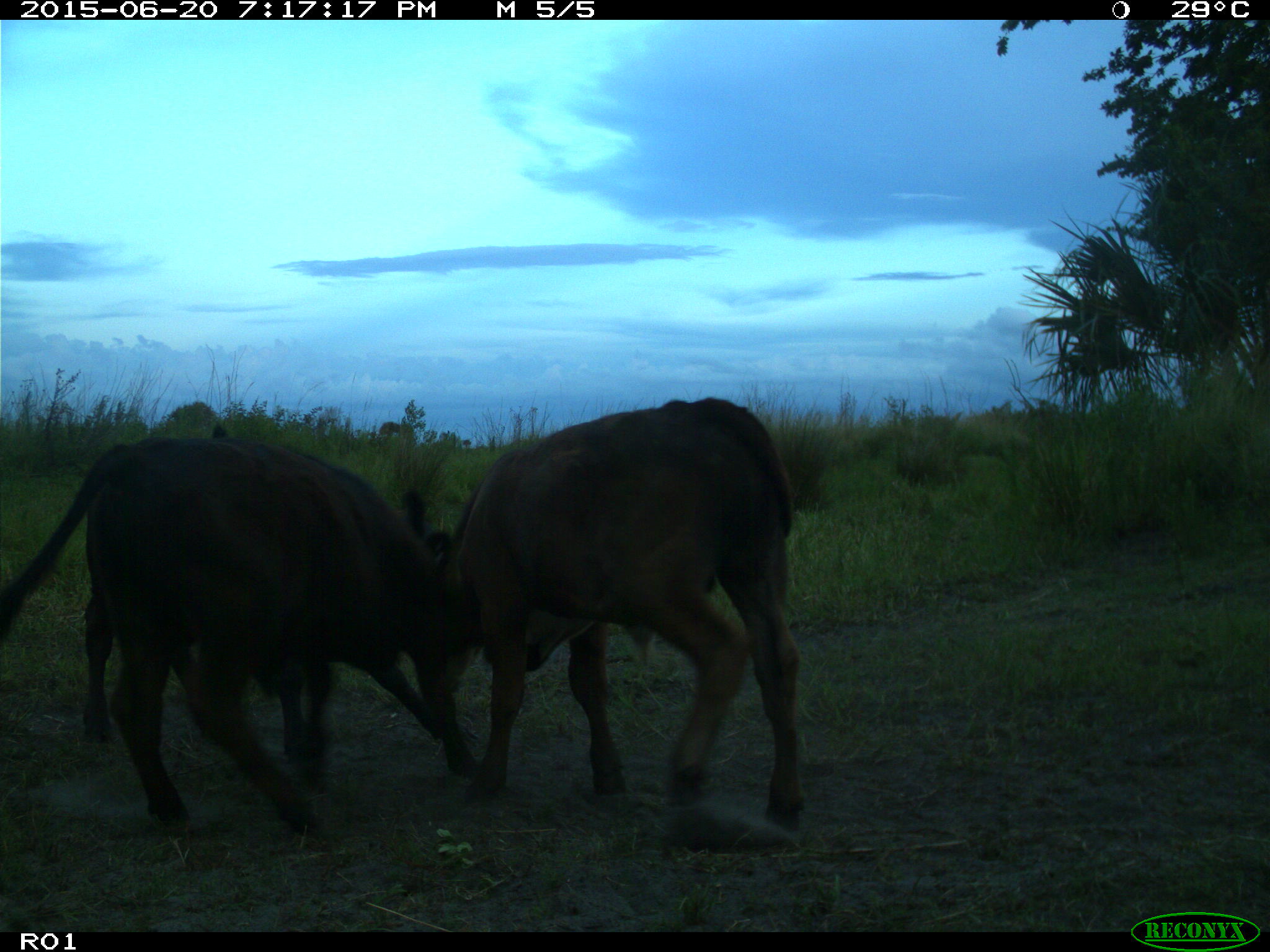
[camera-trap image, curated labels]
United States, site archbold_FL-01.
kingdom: Animalia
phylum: Chordata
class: Mammalia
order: Artiodactyla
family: Bovidae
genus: Bos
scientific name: Bos taurus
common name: domestic cow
Bos taurus (domestic cow).